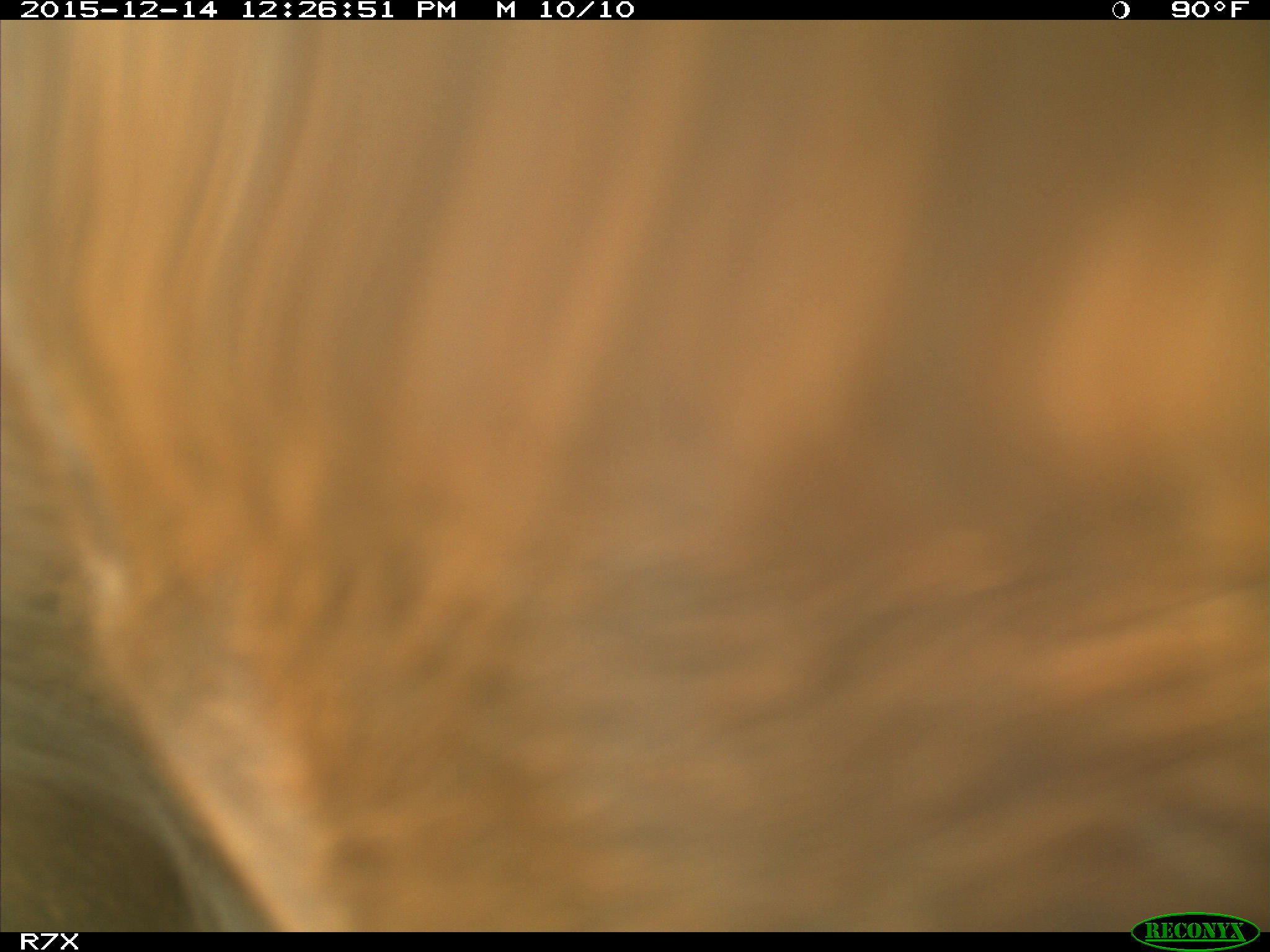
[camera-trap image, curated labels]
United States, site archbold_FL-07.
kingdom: Animalia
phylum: Chordata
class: Mammalia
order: Artiodactyla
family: Bovidae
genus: Bos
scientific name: Bos taurus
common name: domestic cow